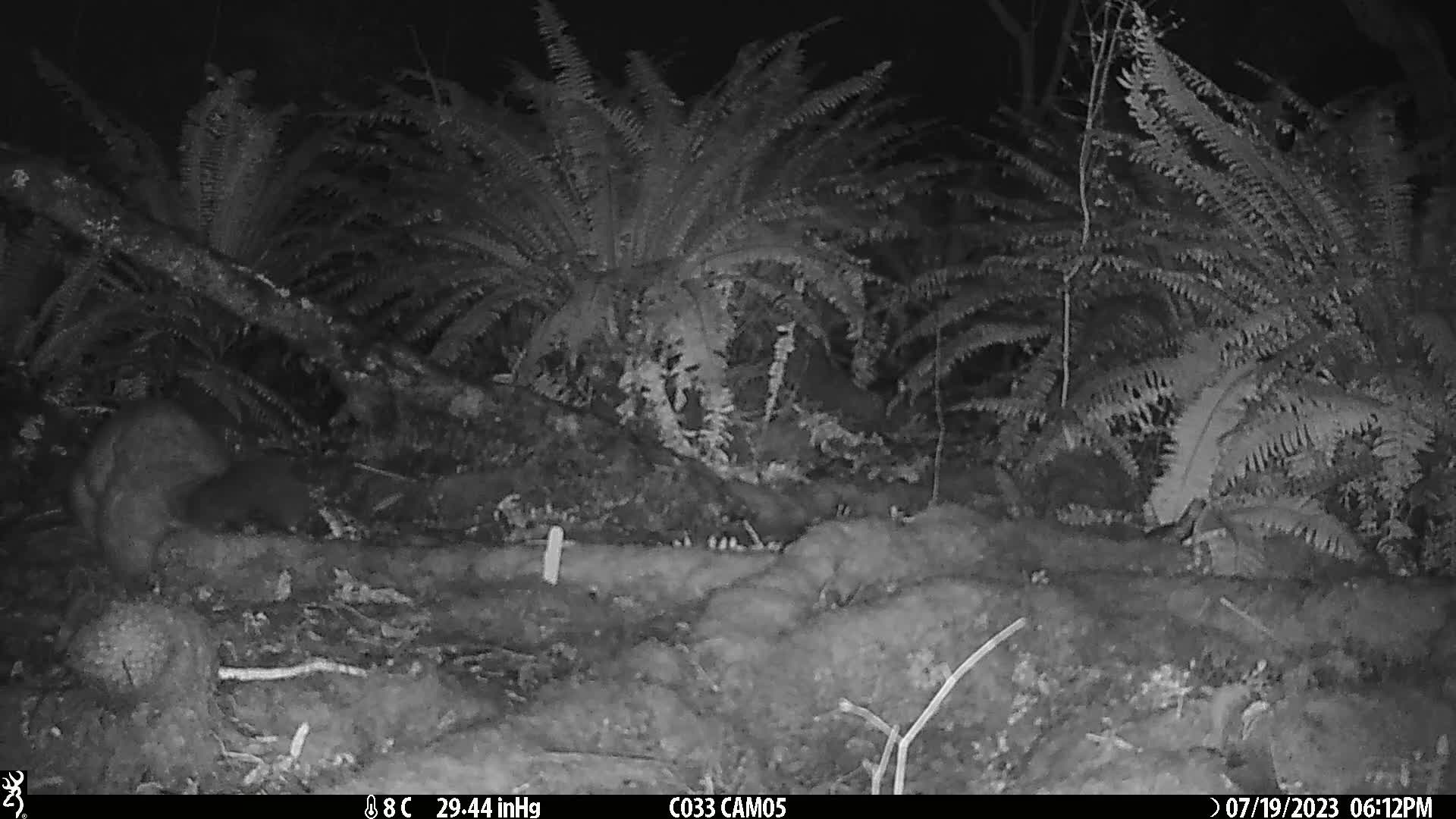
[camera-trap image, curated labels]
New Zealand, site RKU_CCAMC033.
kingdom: Animalia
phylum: Chordata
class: Mammalia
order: Diprotodontia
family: Phalangeridae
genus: Trichosurus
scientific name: Trichosurus vulpecula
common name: common brushtail possum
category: possum